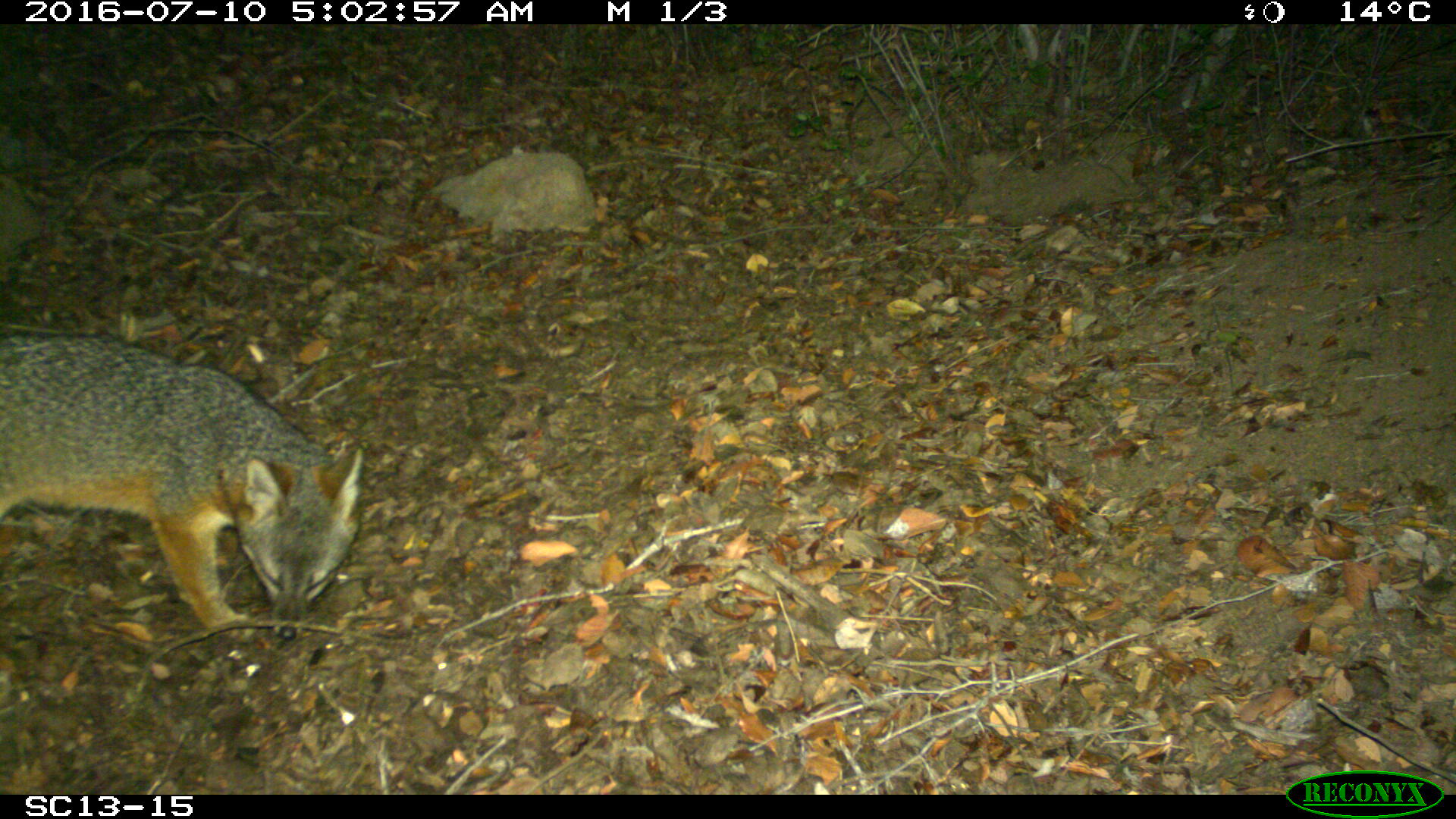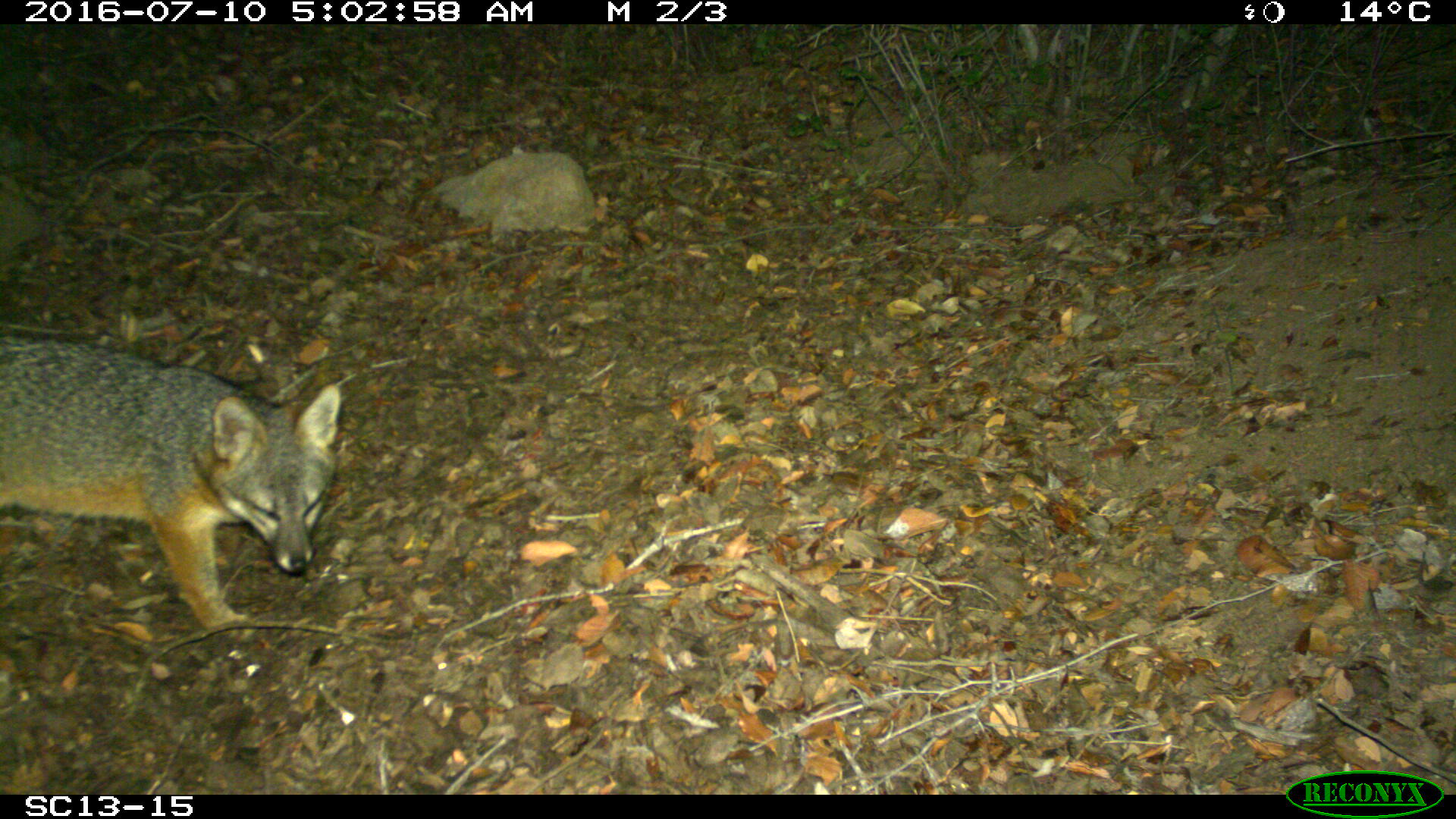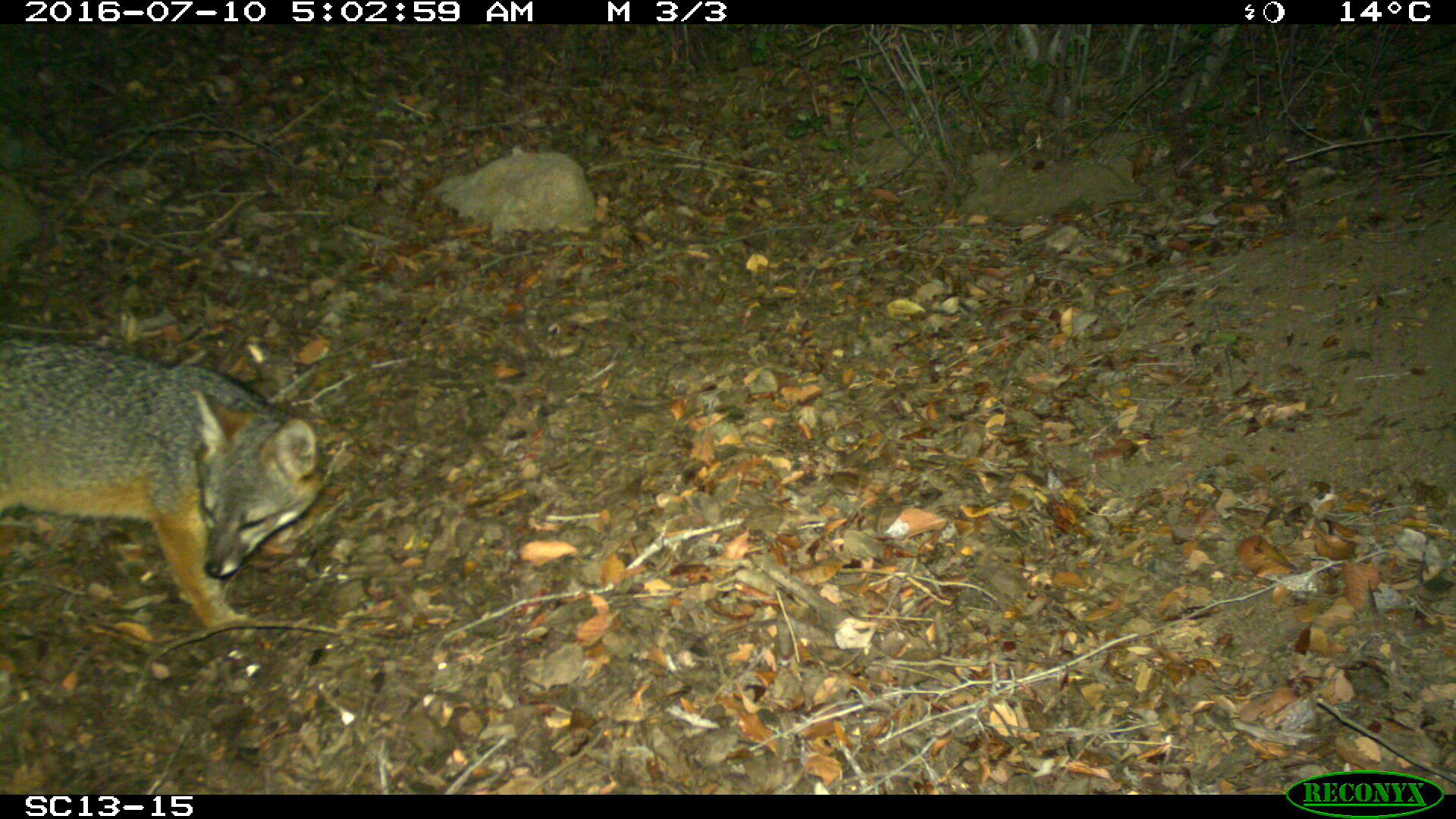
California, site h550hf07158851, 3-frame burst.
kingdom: Animalia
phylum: Chordata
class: Mammalia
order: Carnivora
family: Canidae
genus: Urocyon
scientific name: Urocyon littoralis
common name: island fox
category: fox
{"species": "fox (island fox) (Urocyon littoralis)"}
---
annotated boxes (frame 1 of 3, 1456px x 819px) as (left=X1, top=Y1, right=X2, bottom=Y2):
fox: (left=0, top=334, right=363, bottom=641)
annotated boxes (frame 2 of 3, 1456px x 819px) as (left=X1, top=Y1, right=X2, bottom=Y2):
fox: (left=0, top=334, right=339, bottom=645)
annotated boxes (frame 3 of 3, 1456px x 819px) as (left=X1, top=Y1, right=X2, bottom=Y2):
fox: (left=0, top=337, right=325, bottom=642)